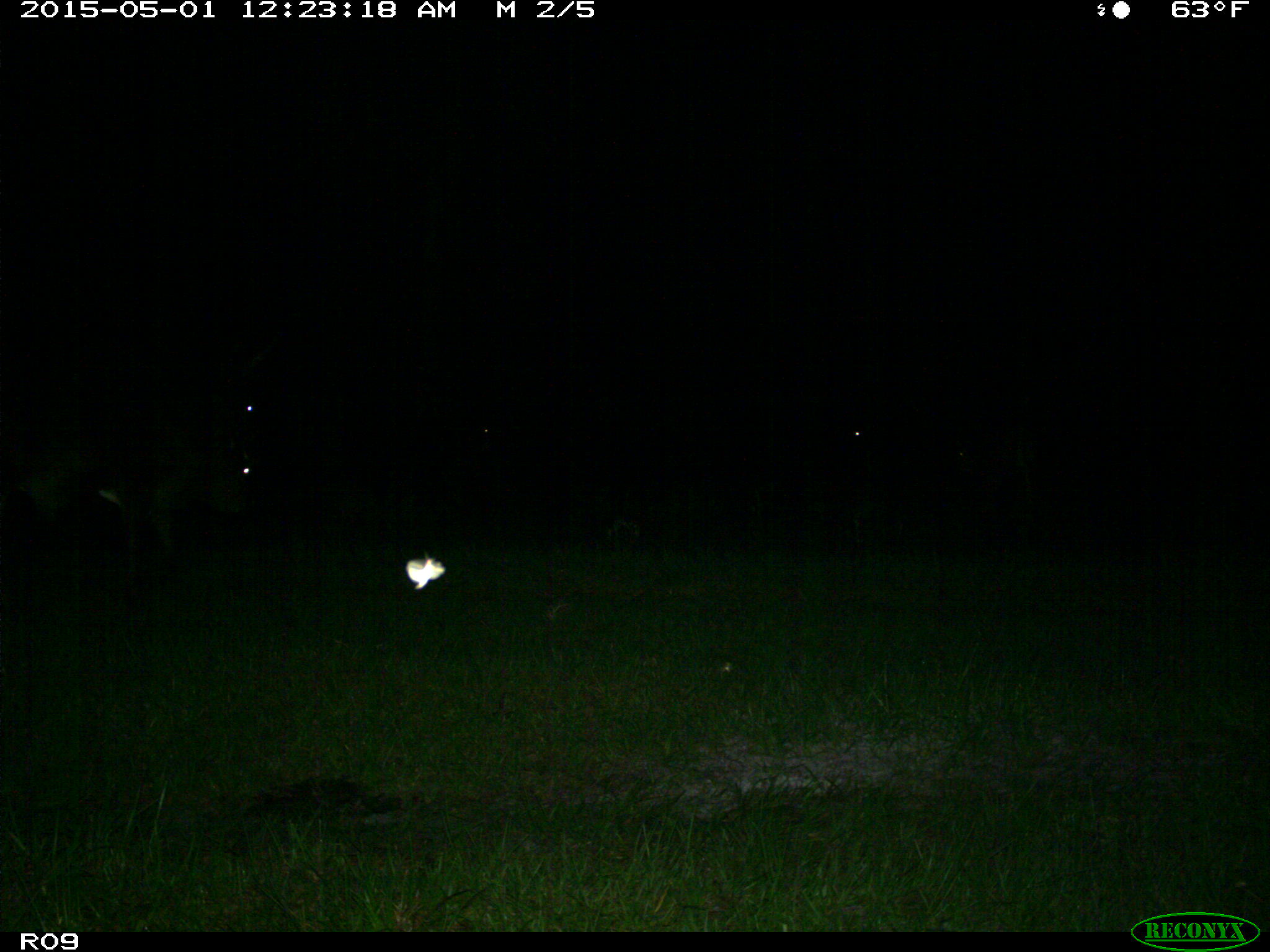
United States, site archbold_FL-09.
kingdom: Animalia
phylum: Chordata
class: Mammalia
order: Artiodactyla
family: Bovidae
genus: Bos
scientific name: Bos taurus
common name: domestic cow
Bos taurus (domestic cow).